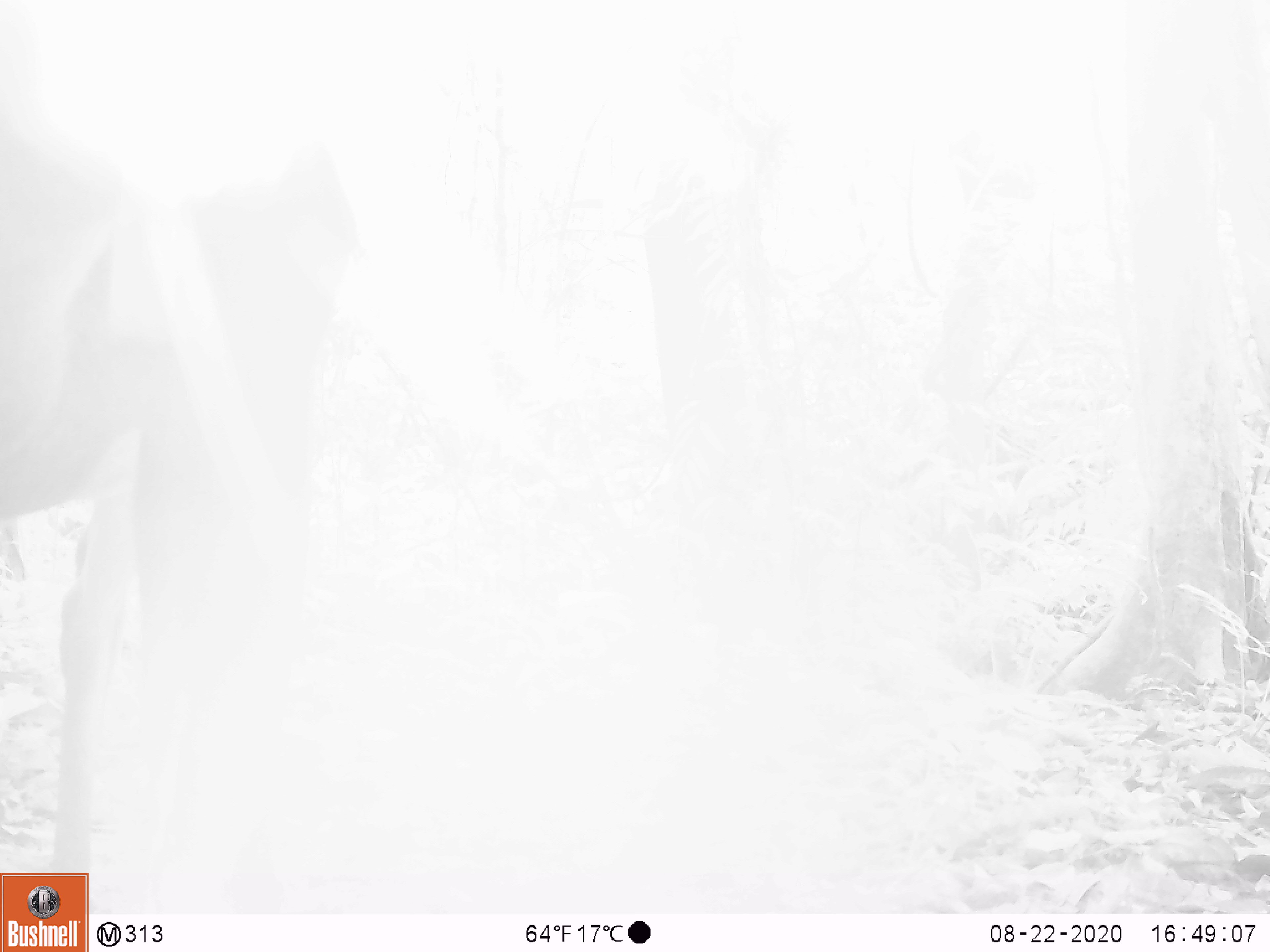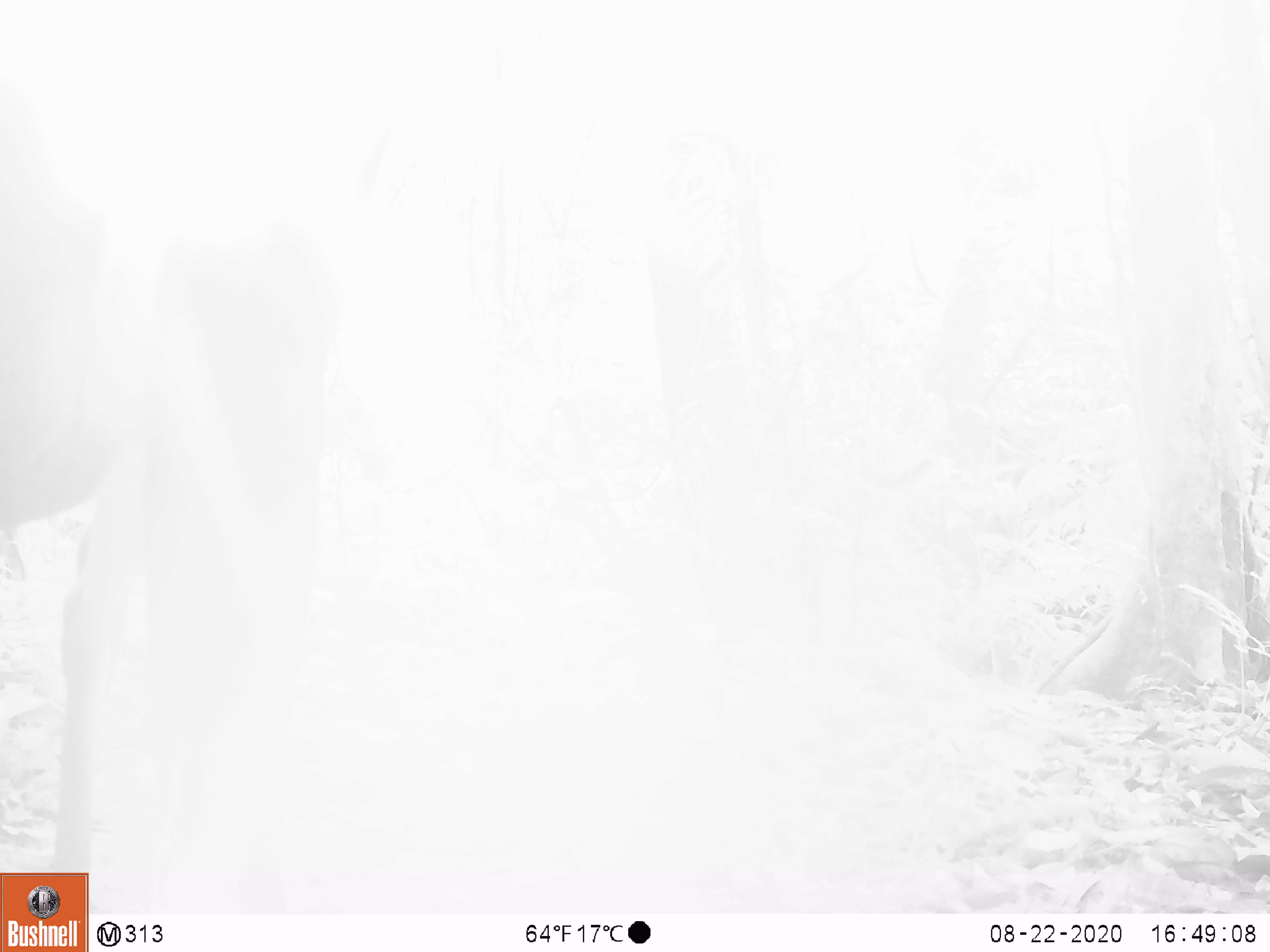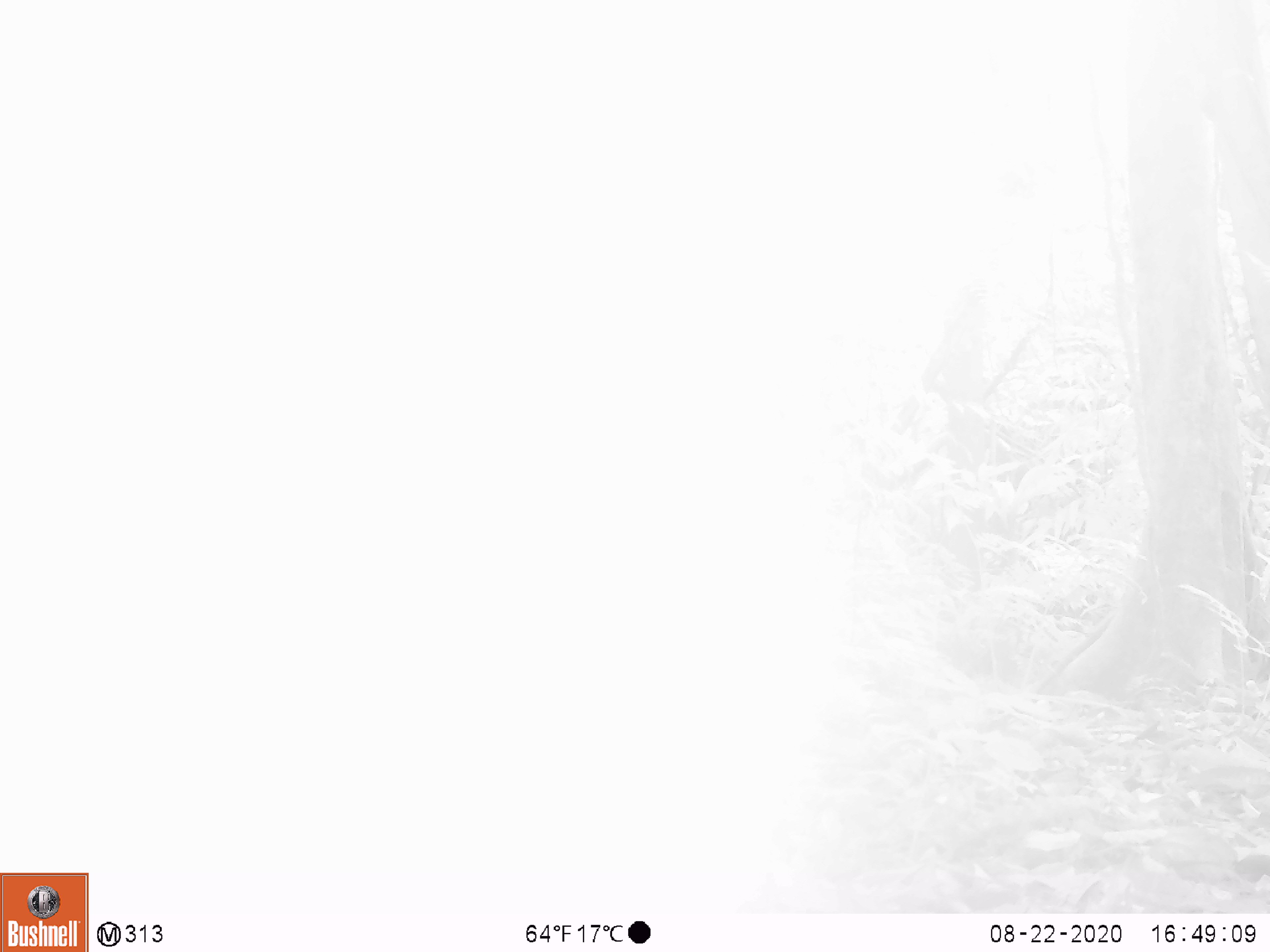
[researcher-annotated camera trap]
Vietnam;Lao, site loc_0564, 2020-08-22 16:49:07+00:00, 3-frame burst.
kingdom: Animalia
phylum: Chordata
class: Mammalia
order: Artiodactyla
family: Cervidae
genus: Muntiacus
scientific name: Muntiacus vuquangensis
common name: large-antlered muntjac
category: large antlered muntjac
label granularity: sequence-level